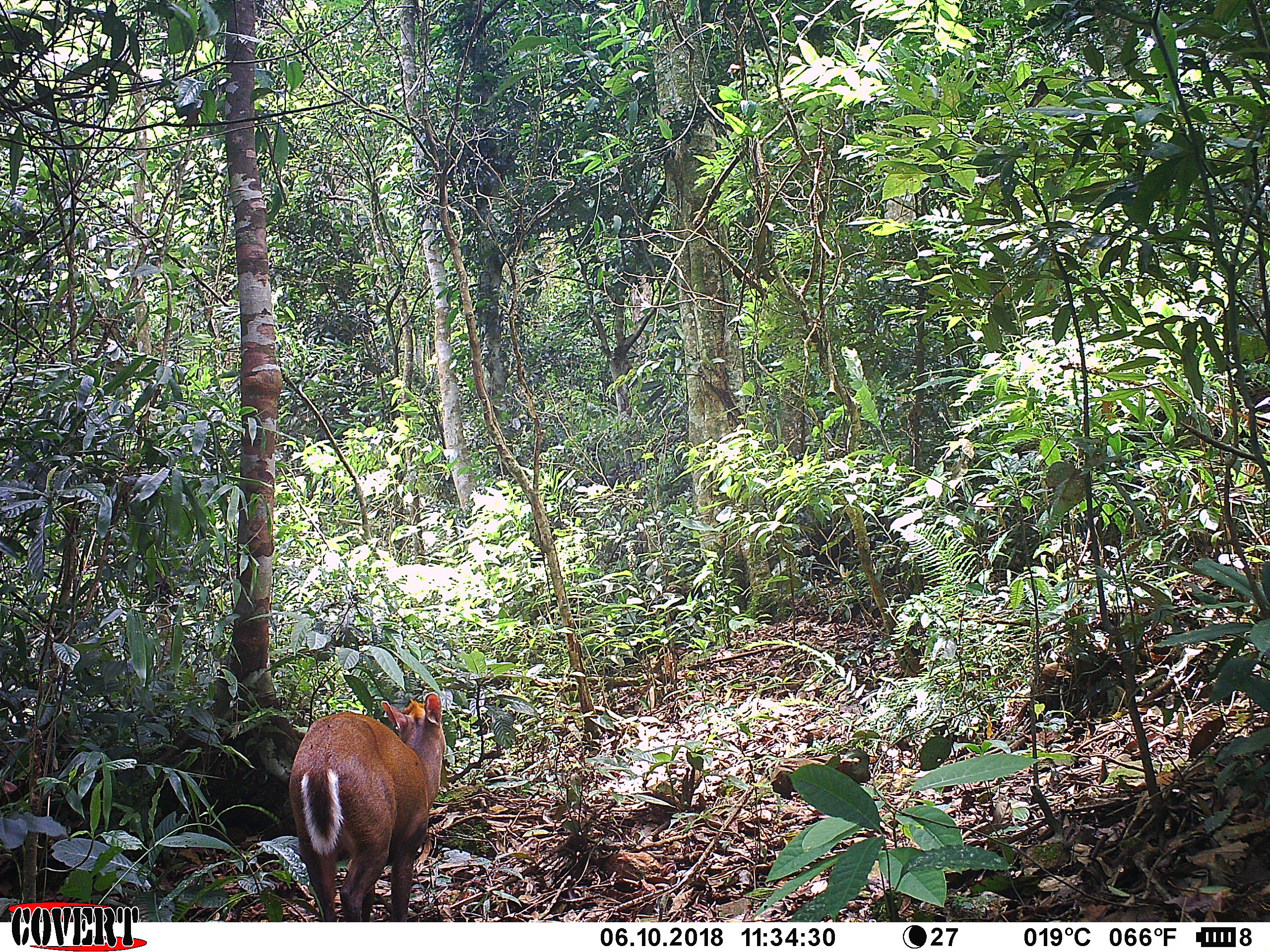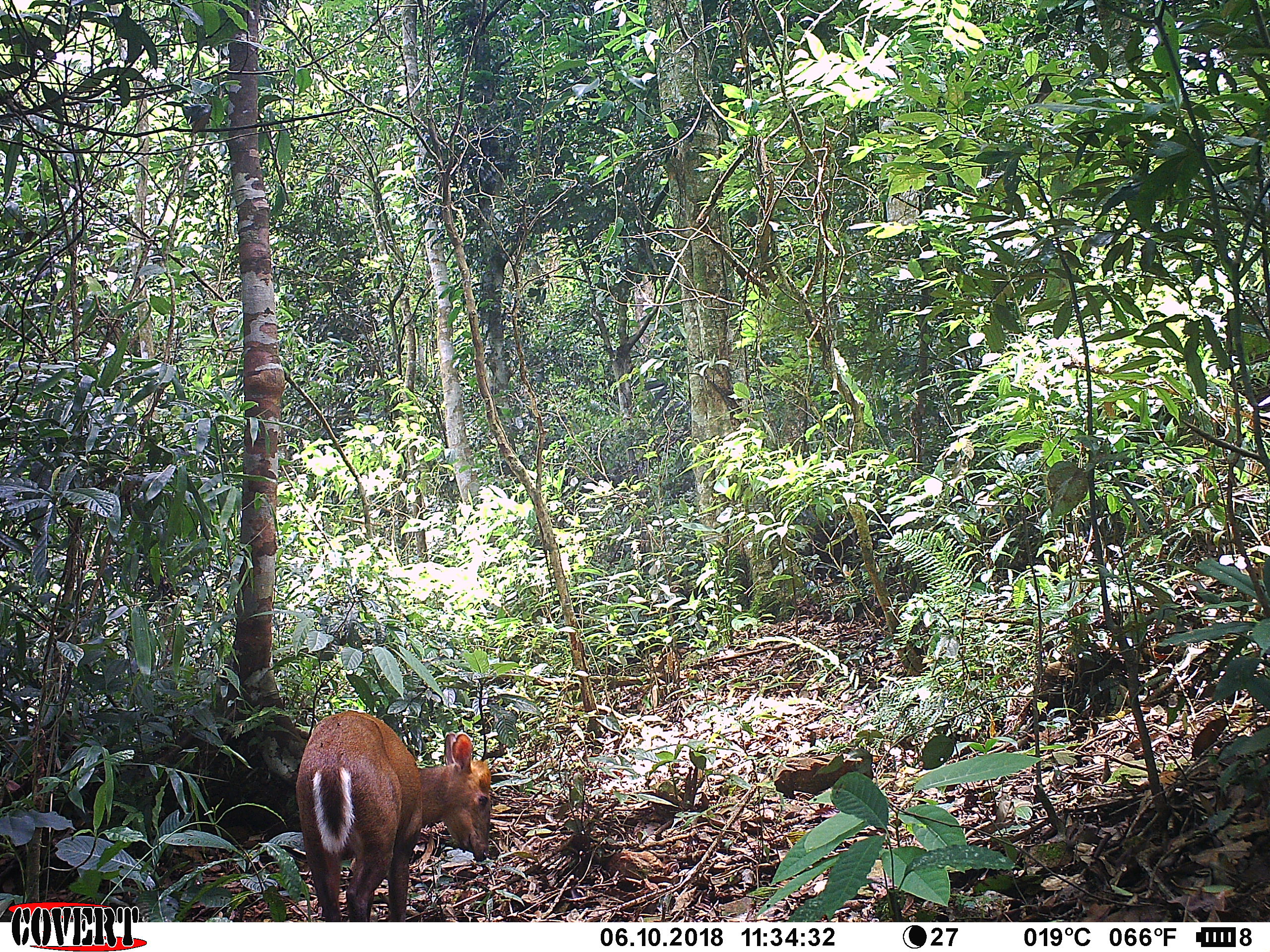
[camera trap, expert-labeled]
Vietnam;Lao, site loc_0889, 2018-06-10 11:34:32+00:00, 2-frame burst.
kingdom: Animalia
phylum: Chordata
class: Mammalia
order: Artiodactyla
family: Cervidae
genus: Muntiacus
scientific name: Muntiacus rooseveltorum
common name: roosevelt's muntjac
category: roosevelts muntjac group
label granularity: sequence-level